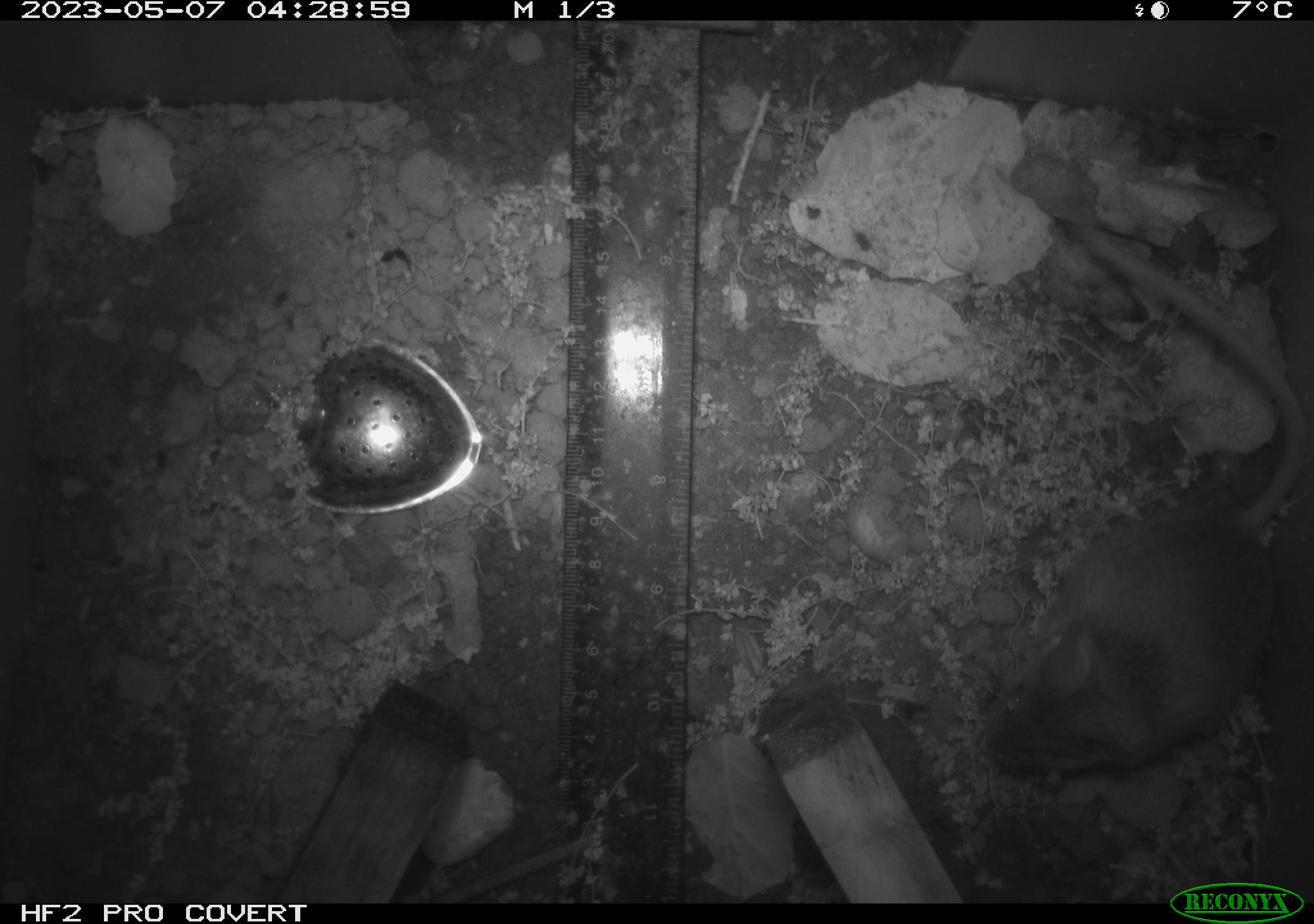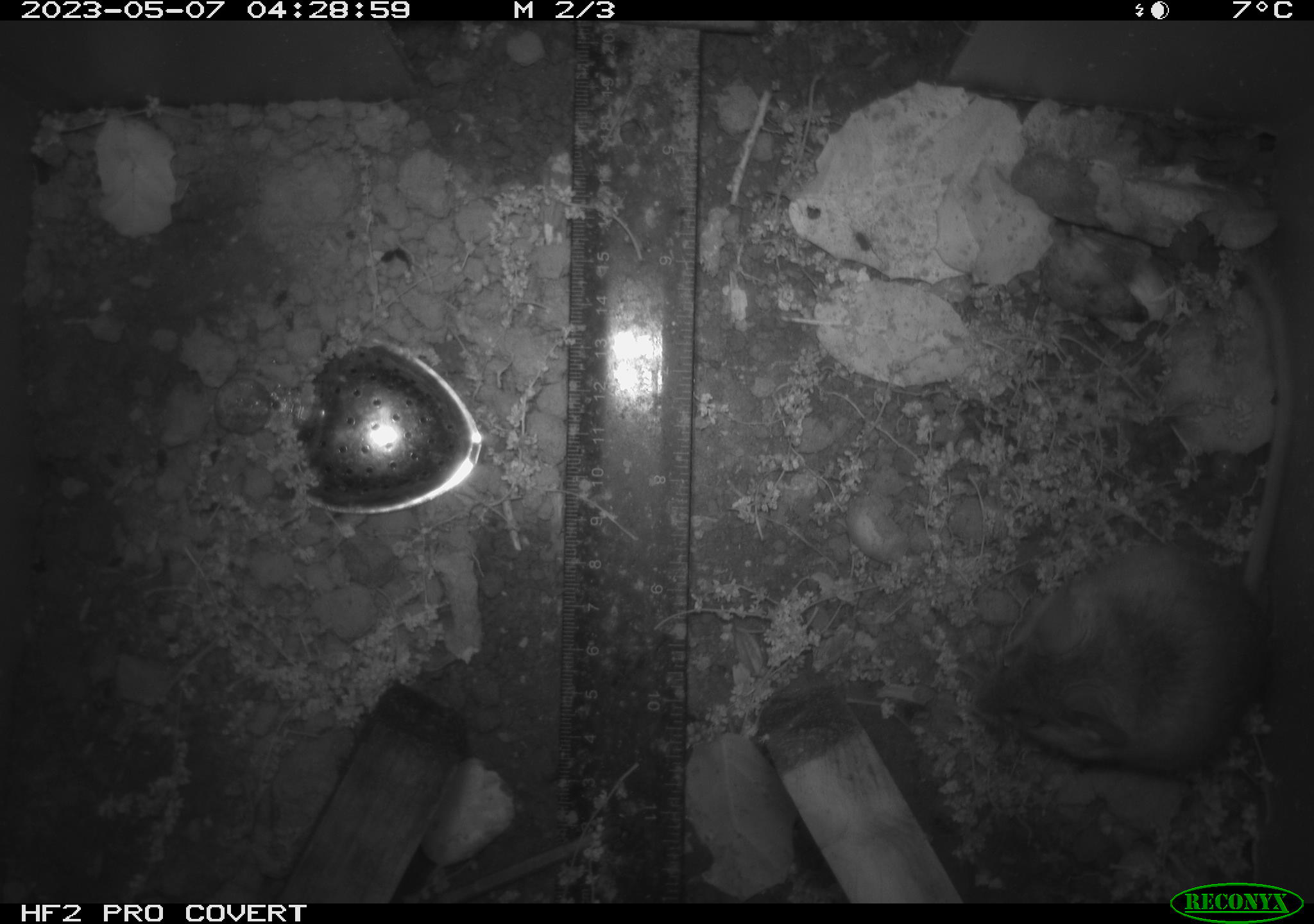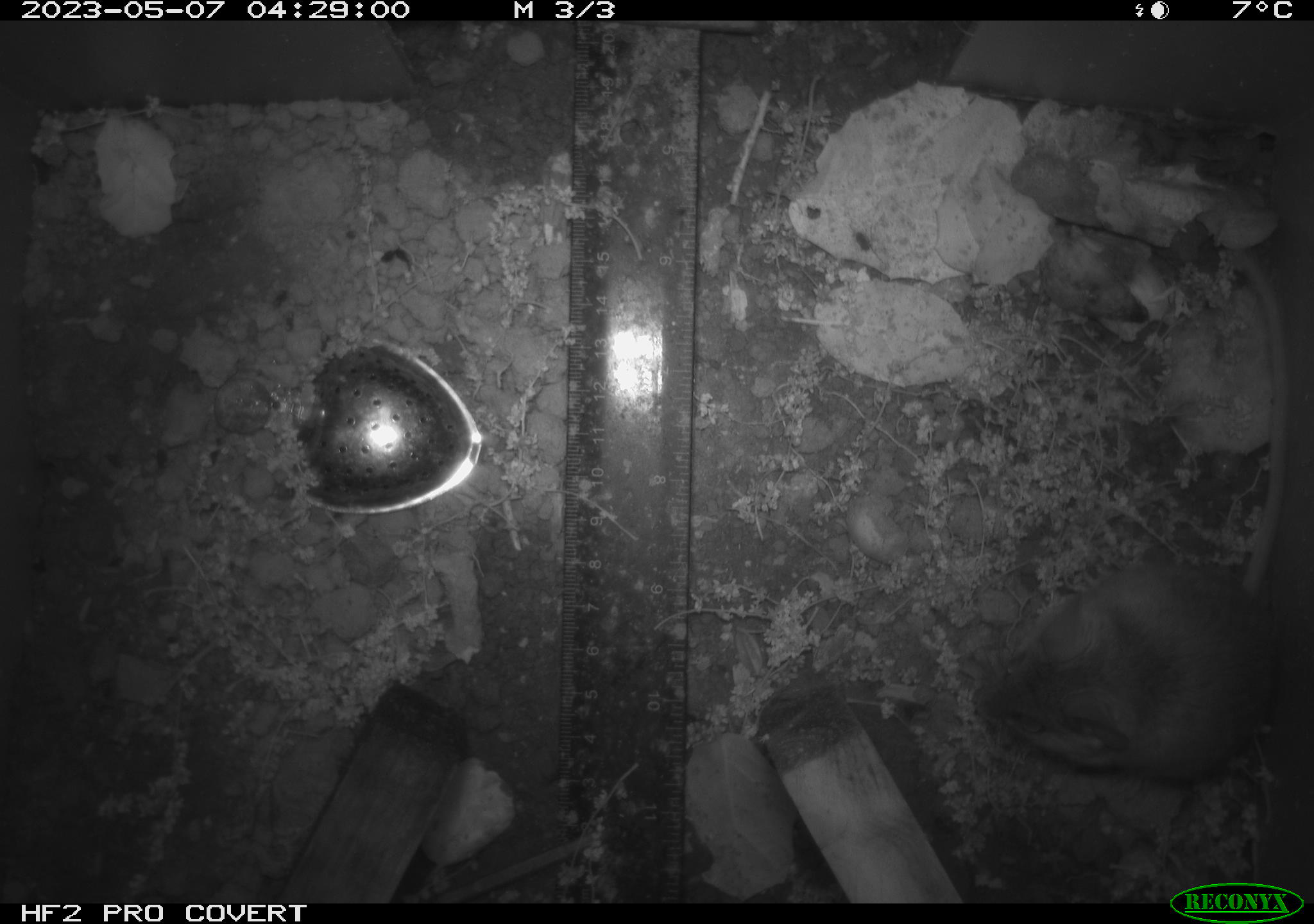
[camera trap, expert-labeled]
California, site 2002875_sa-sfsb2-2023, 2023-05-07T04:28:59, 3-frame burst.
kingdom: Animalia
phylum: Chordata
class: Mammalia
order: Rodentia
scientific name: Rodentia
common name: mouse species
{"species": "mouse species (Rodentia)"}